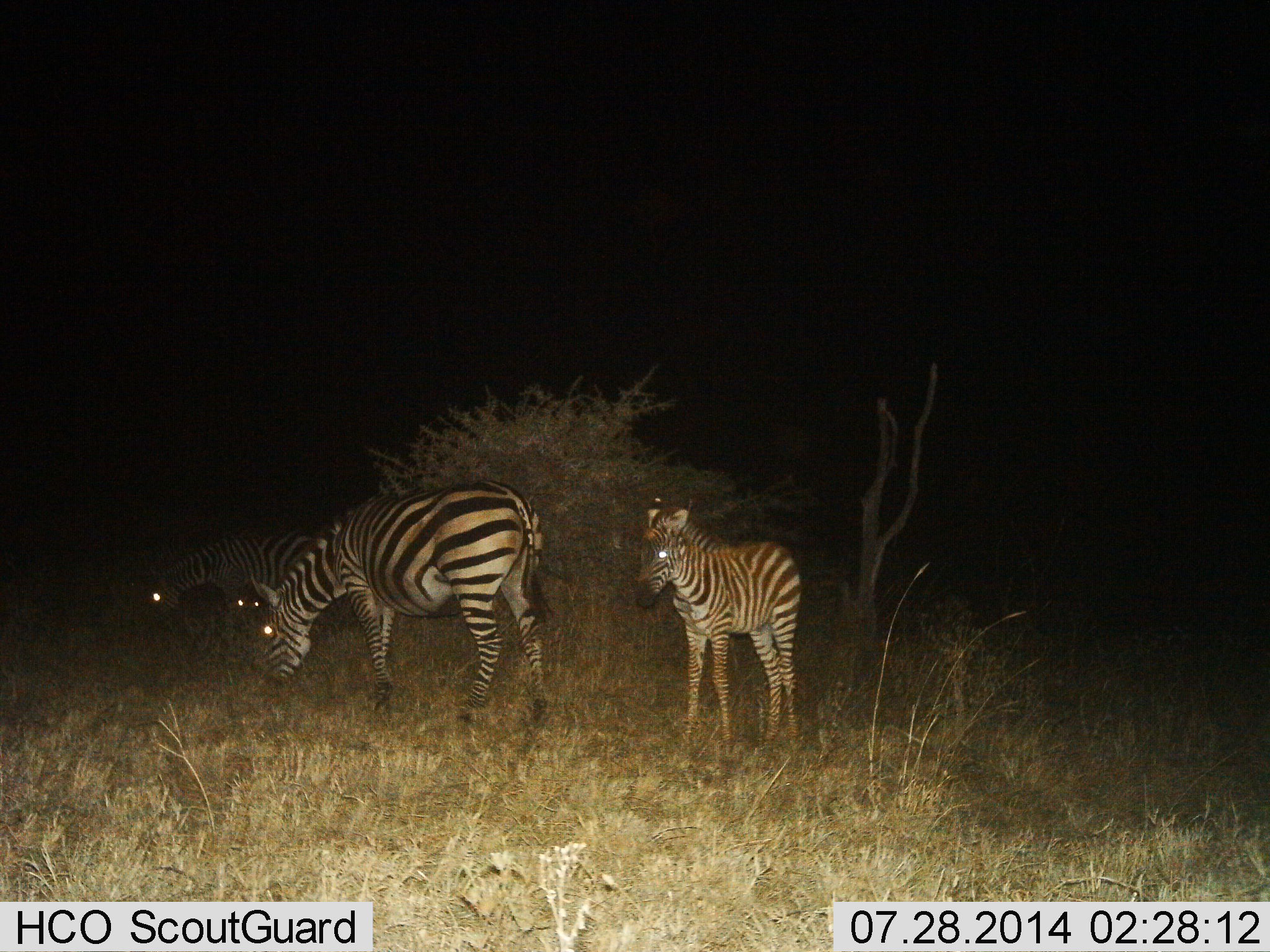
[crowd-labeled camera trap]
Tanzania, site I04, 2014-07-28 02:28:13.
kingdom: Animalia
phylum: Chordata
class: Mammalia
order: Perissodactyla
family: Equidae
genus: Equus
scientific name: Equus quagga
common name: plains zebra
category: zebra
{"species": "zebra (plains zebra) (Equus quagga)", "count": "3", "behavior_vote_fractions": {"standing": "90%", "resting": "10%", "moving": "30%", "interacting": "10%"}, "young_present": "90%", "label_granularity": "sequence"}